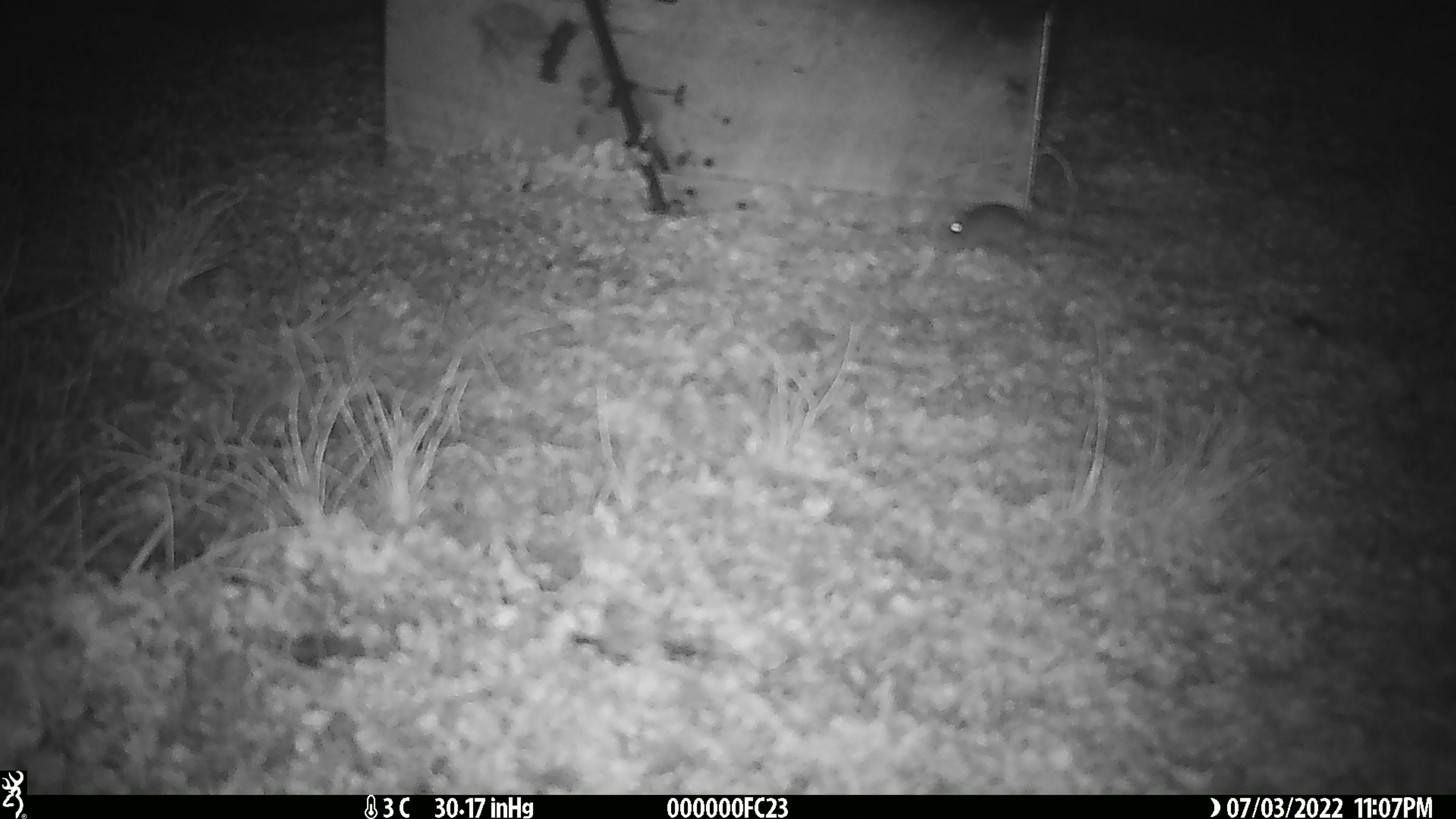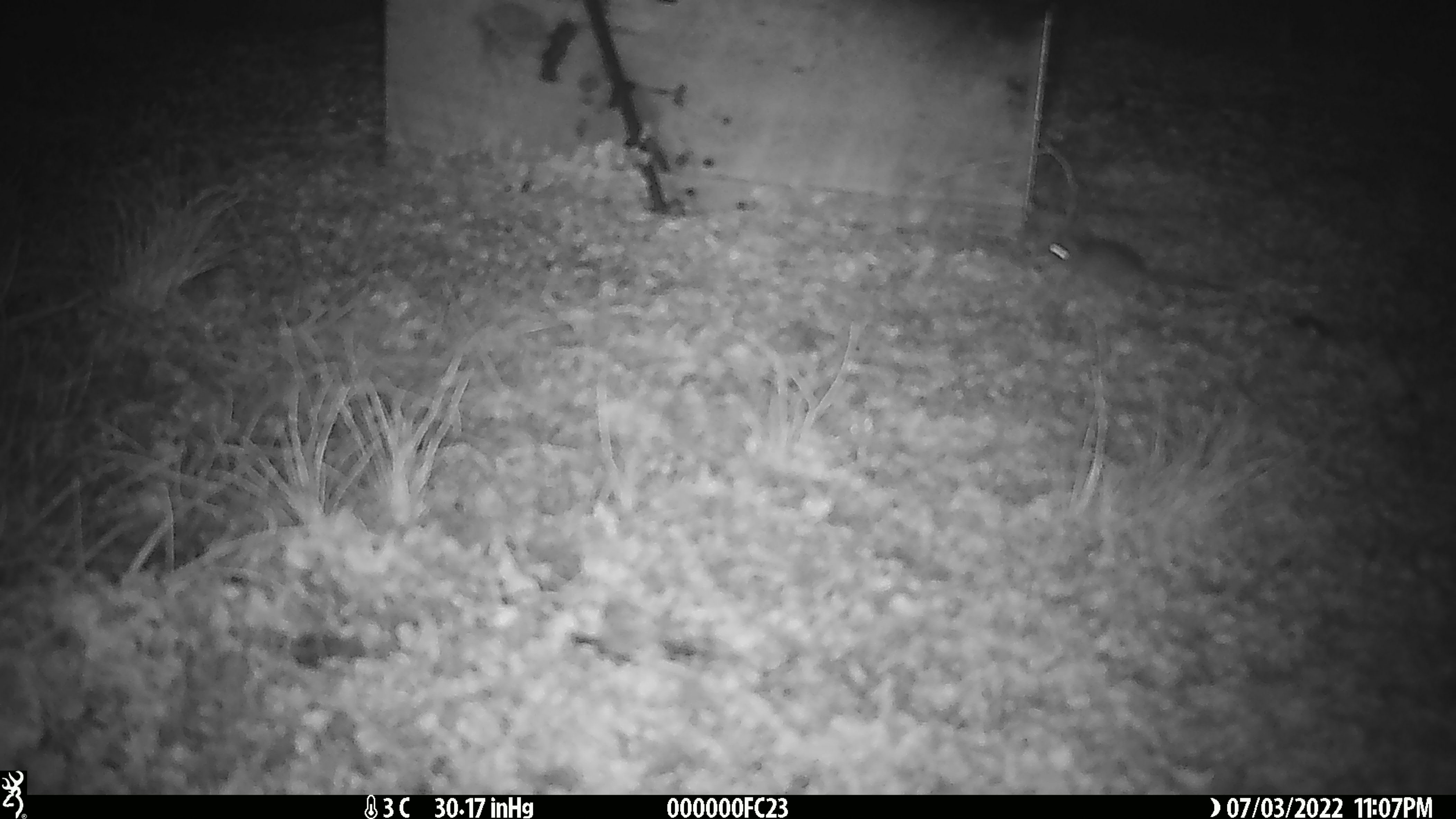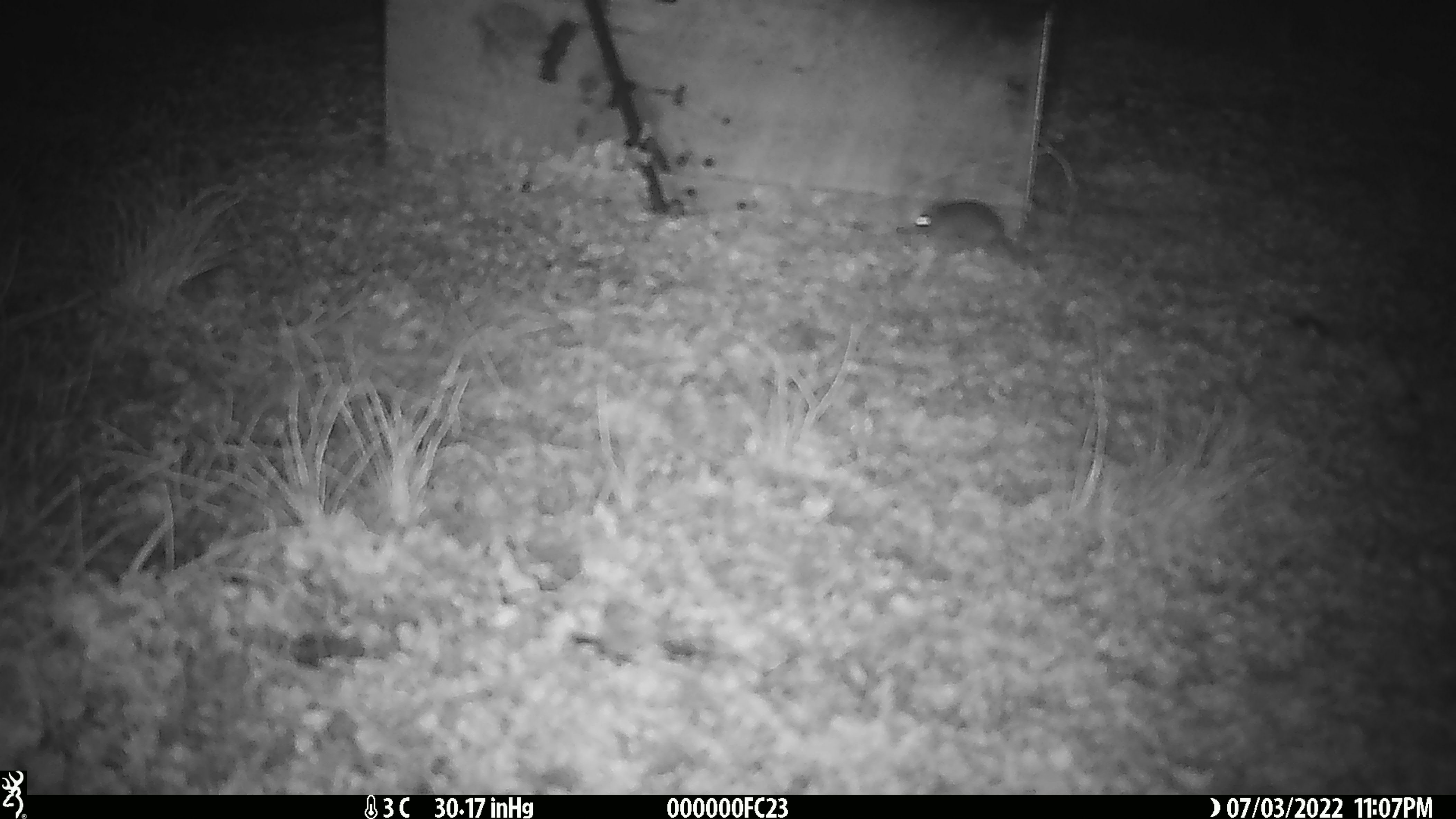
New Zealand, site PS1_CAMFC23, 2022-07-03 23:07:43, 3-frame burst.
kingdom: Animalia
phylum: Chordata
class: Mammalia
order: Rodentia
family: Muridae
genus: Mus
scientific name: Mus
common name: mouse